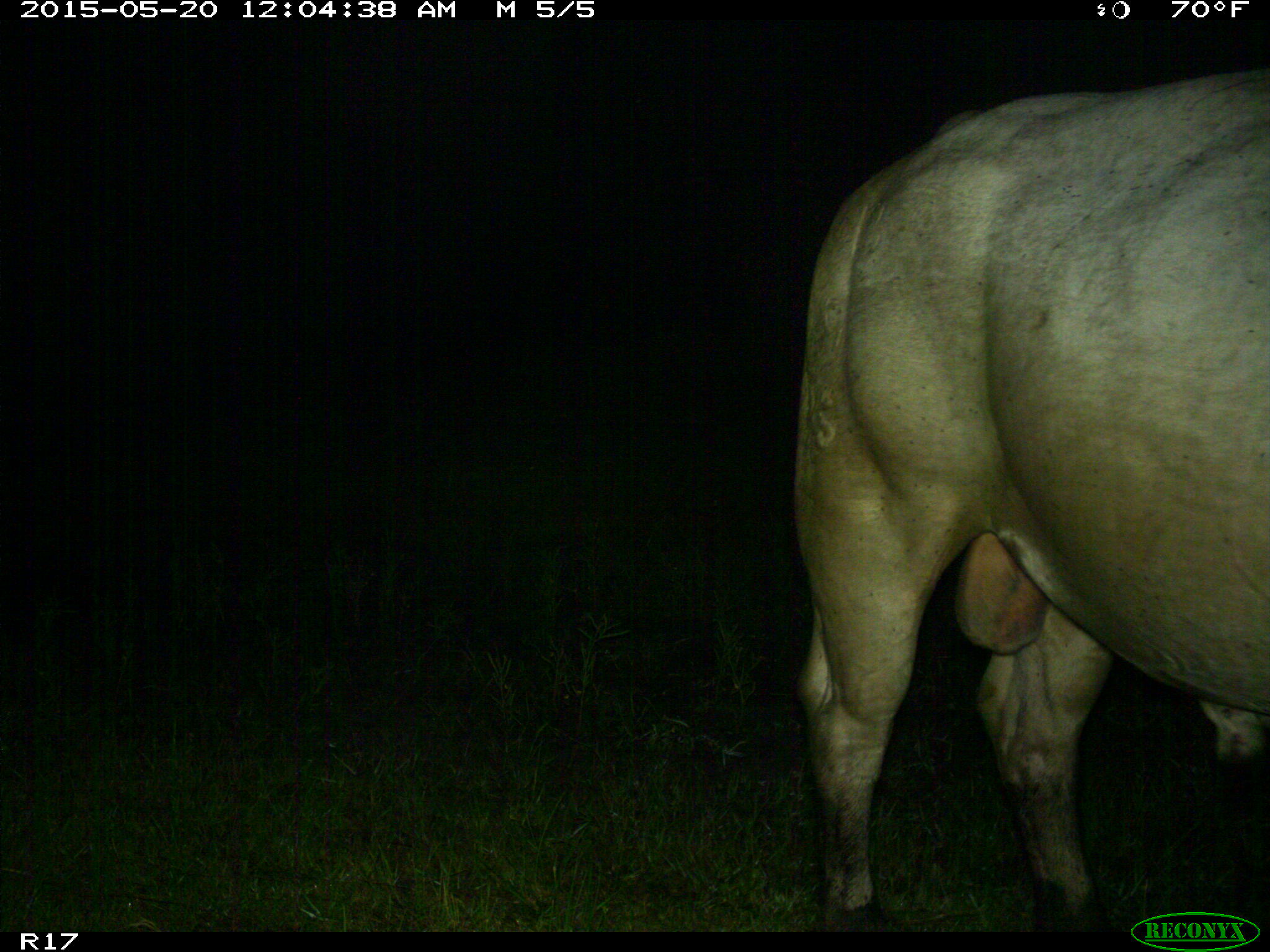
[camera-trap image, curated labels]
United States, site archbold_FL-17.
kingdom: Animalia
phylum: Chordata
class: Mammalia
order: Artiodactyla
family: Bovidae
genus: Bos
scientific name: Bos taurus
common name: domestic cow